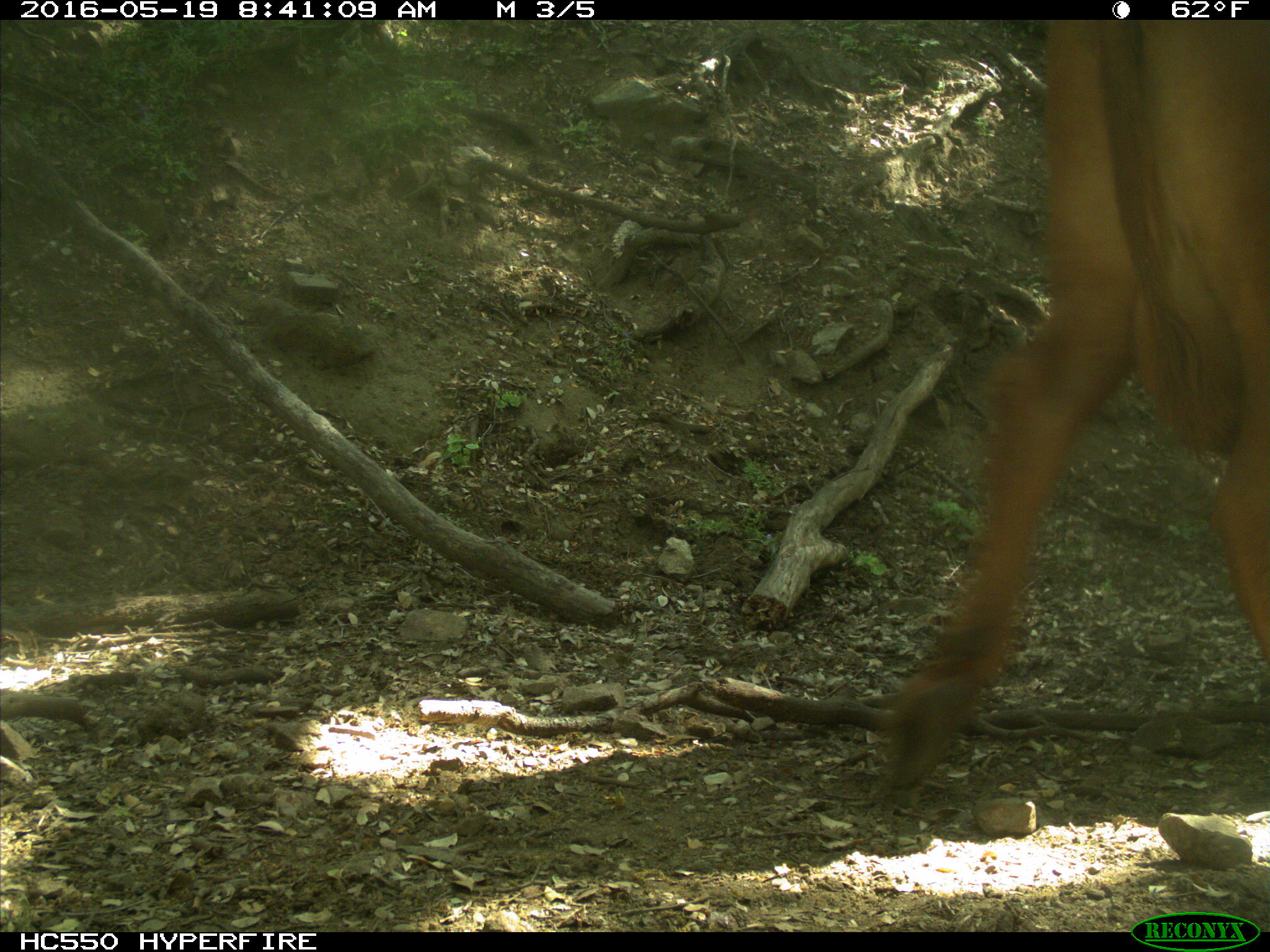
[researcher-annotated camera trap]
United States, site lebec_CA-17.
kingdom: Animalia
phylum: Chordata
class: Mammalia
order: Artiodactyla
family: Bovidae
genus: Bos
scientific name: Bos taurus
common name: domestic cow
Bos taurus (domestic cow).